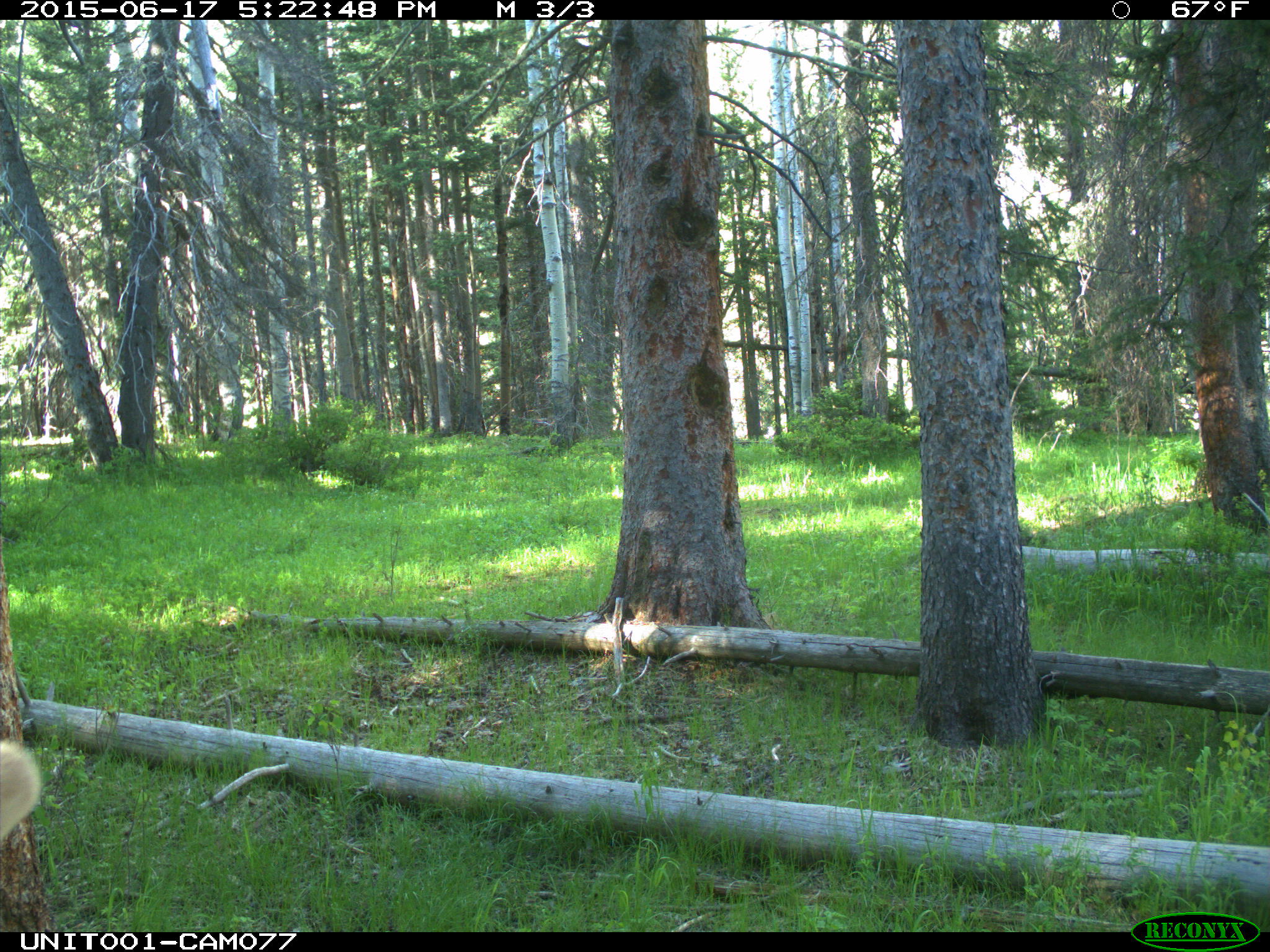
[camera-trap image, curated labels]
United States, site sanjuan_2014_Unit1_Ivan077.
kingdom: Animalia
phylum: Chordata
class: Mammalia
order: Artiodactyla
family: Cervidae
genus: Cervus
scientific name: Cervus elaphus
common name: red deer